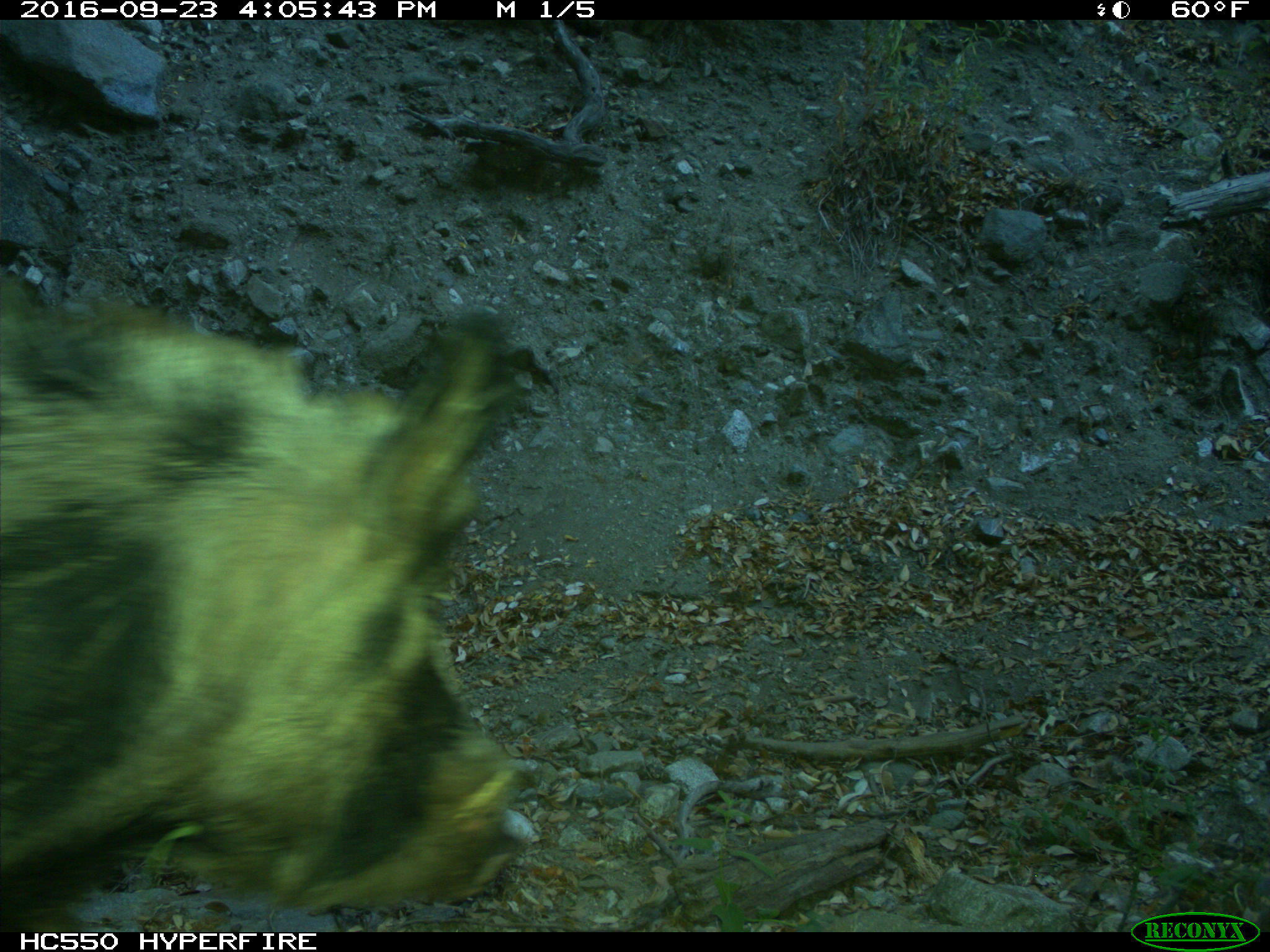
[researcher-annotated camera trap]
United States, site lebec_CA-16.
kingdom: Animalia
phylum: Chordata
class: Mammalia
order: Artiodactyla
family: Suidae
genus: Sus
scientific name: Sus scrofa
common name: wild boar